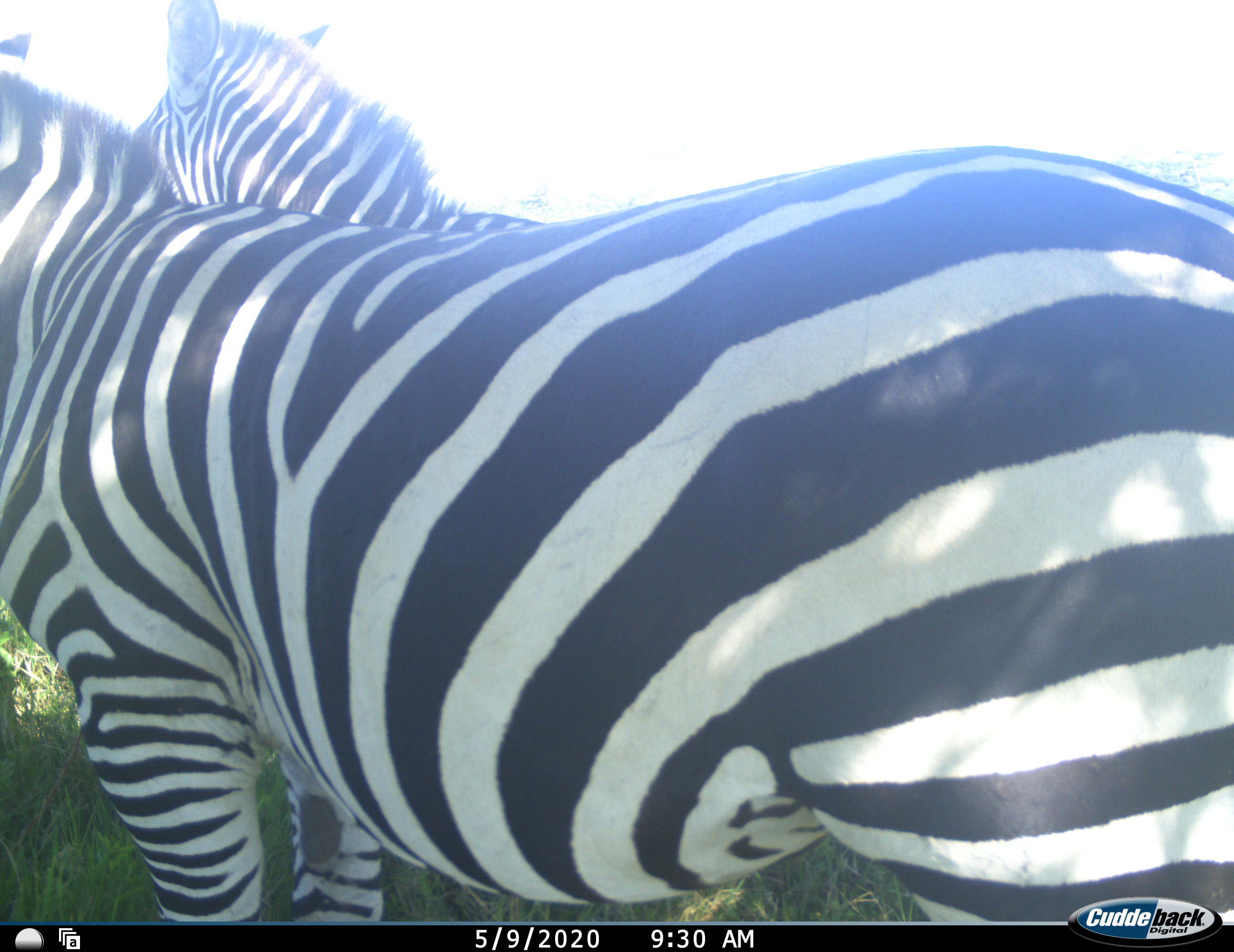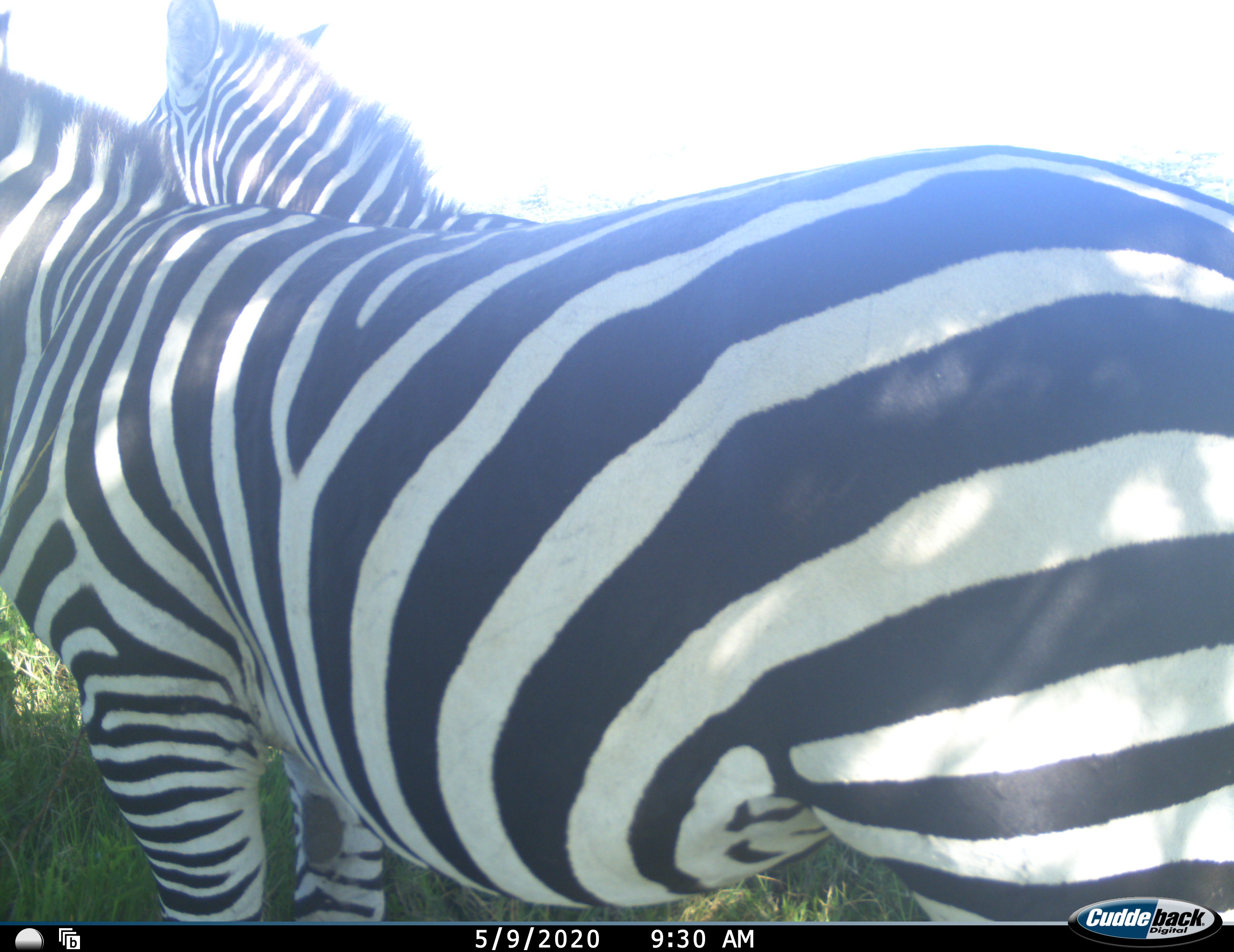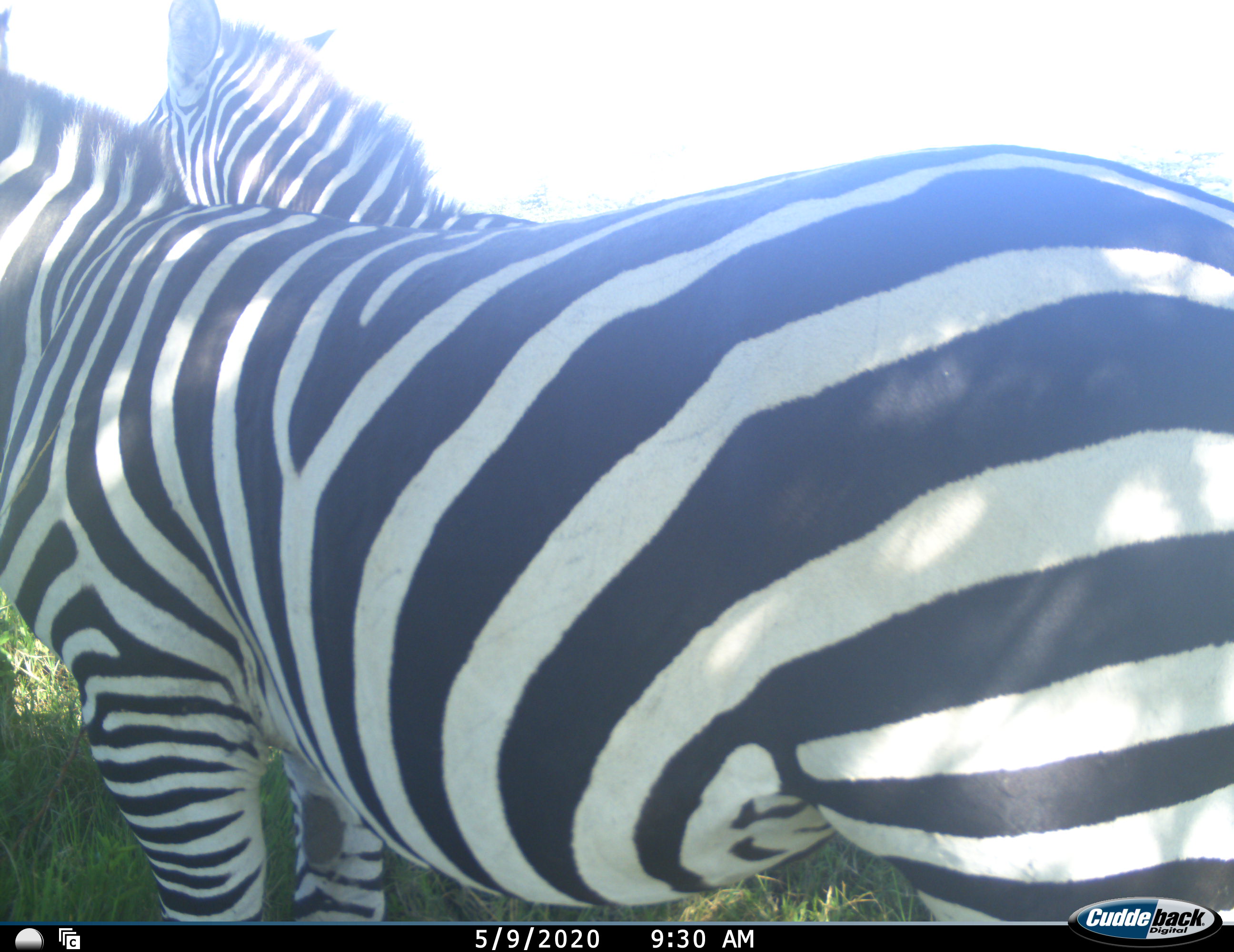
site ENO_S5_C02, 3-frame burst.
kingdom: Animalia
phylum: Chordata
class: Mammalia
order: Perissodactyla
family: Equidae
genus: Equus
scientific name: Equus quagga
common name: plains zebra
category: zebraplains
Zebraplains (plains zebra) (Equus quagga), count 2. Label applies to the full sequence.